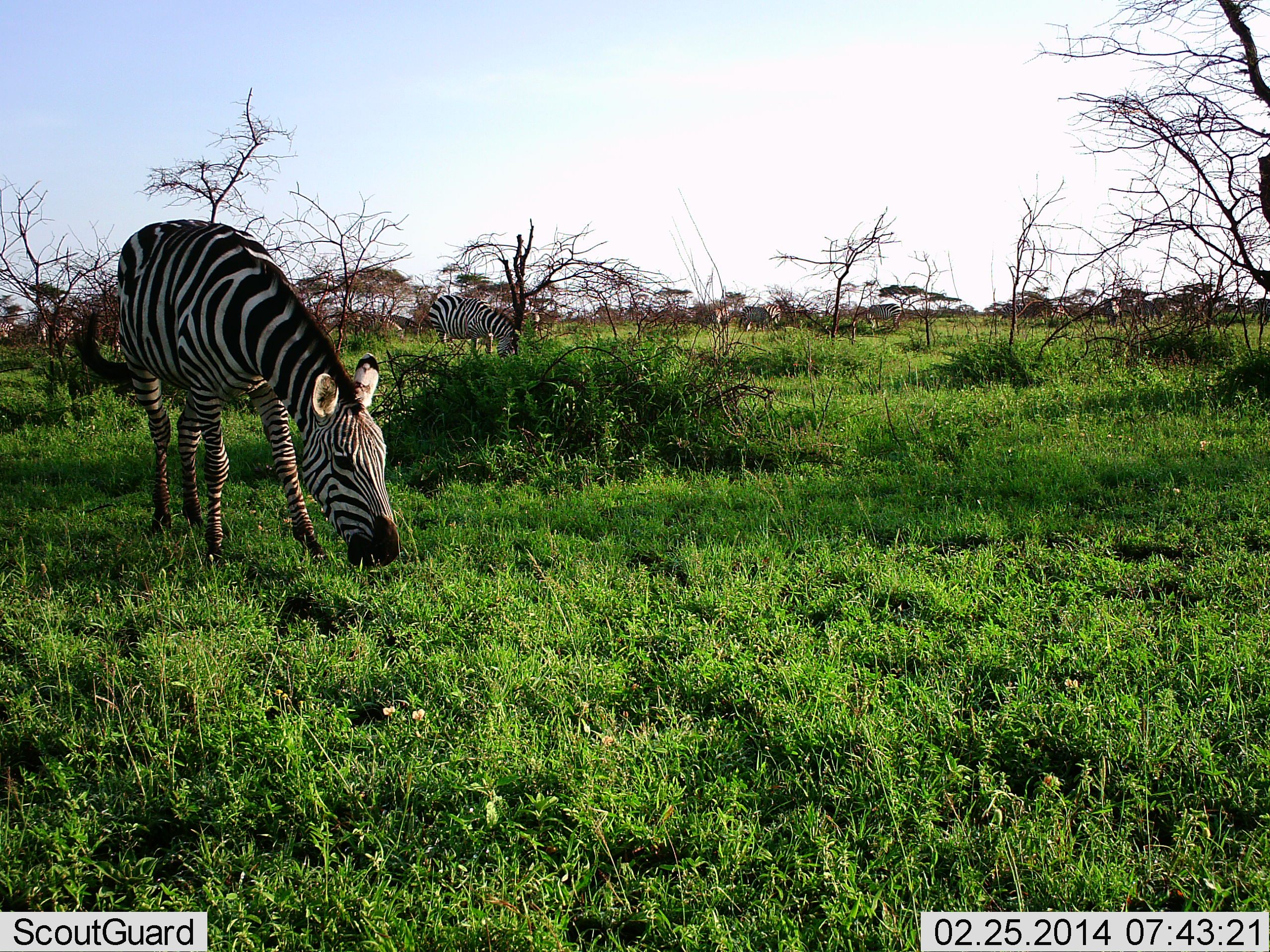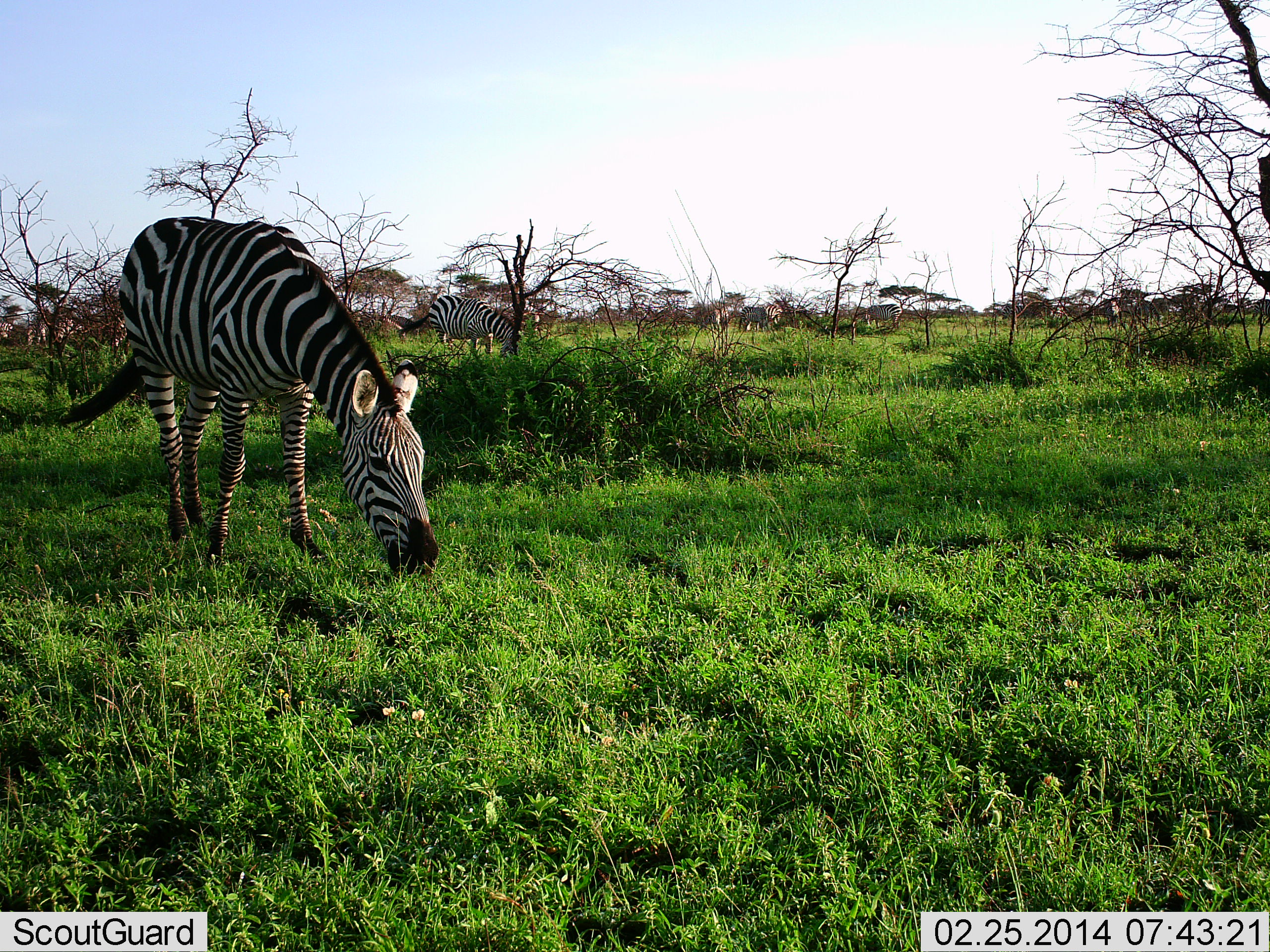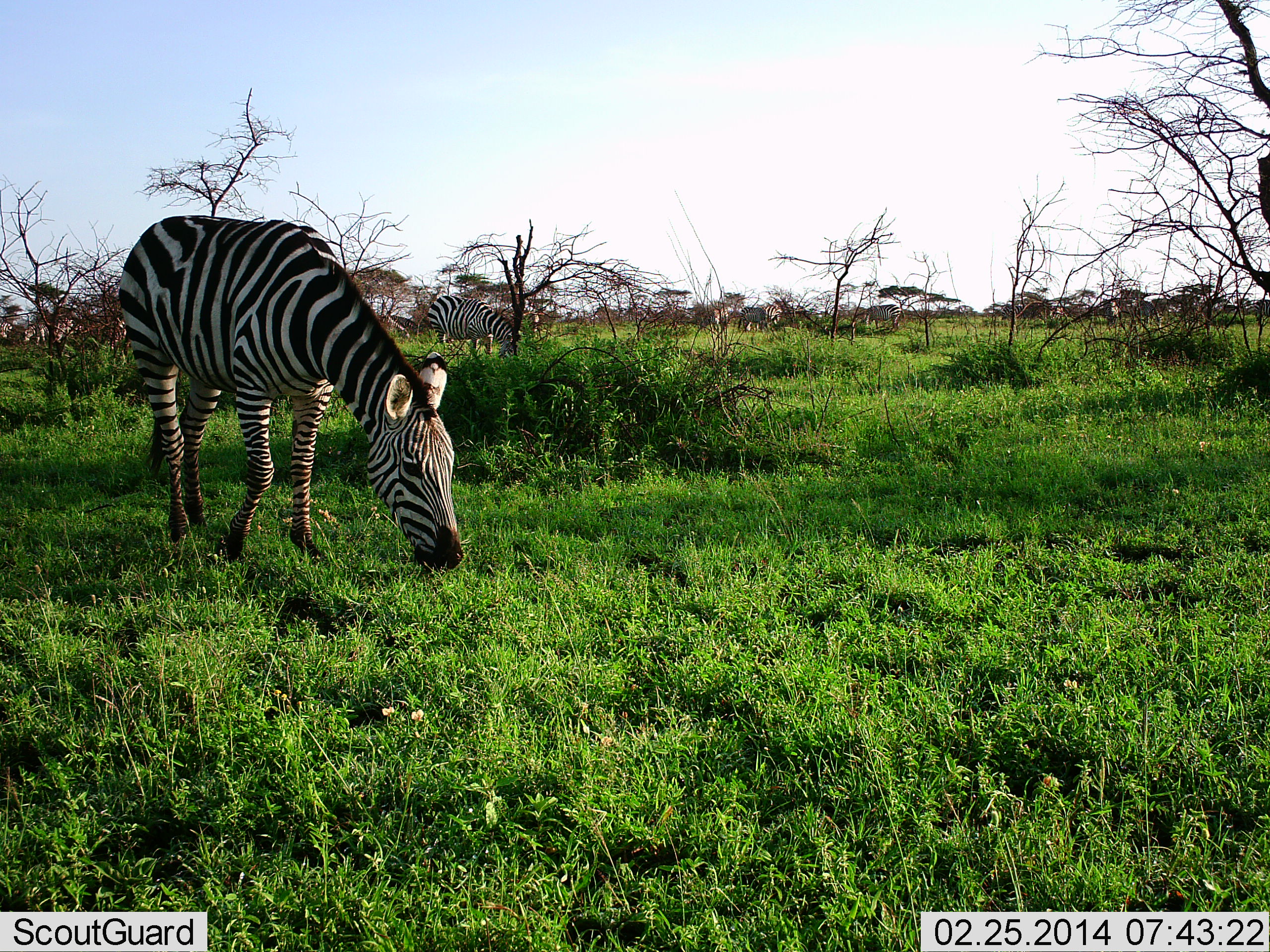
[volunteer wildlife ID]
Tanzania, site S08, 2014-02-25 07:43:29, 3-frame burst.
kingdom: Animalia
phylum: Chordata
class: Mammalia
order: Perissodactyla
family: Equidae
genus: Equus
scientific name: Equus quagga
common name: plains zebra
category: zebra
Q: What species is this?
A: Zebra (plains zebra) (Equus quagga).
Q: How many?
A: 2.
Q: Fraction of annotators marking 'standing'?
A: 20%.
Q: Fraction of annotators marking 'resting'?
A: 0%.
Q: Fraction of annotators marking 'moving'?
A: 20%.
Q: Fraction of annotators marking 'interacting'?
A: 0%.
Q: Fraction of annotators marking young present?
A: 0%.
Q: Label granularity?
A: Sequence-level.